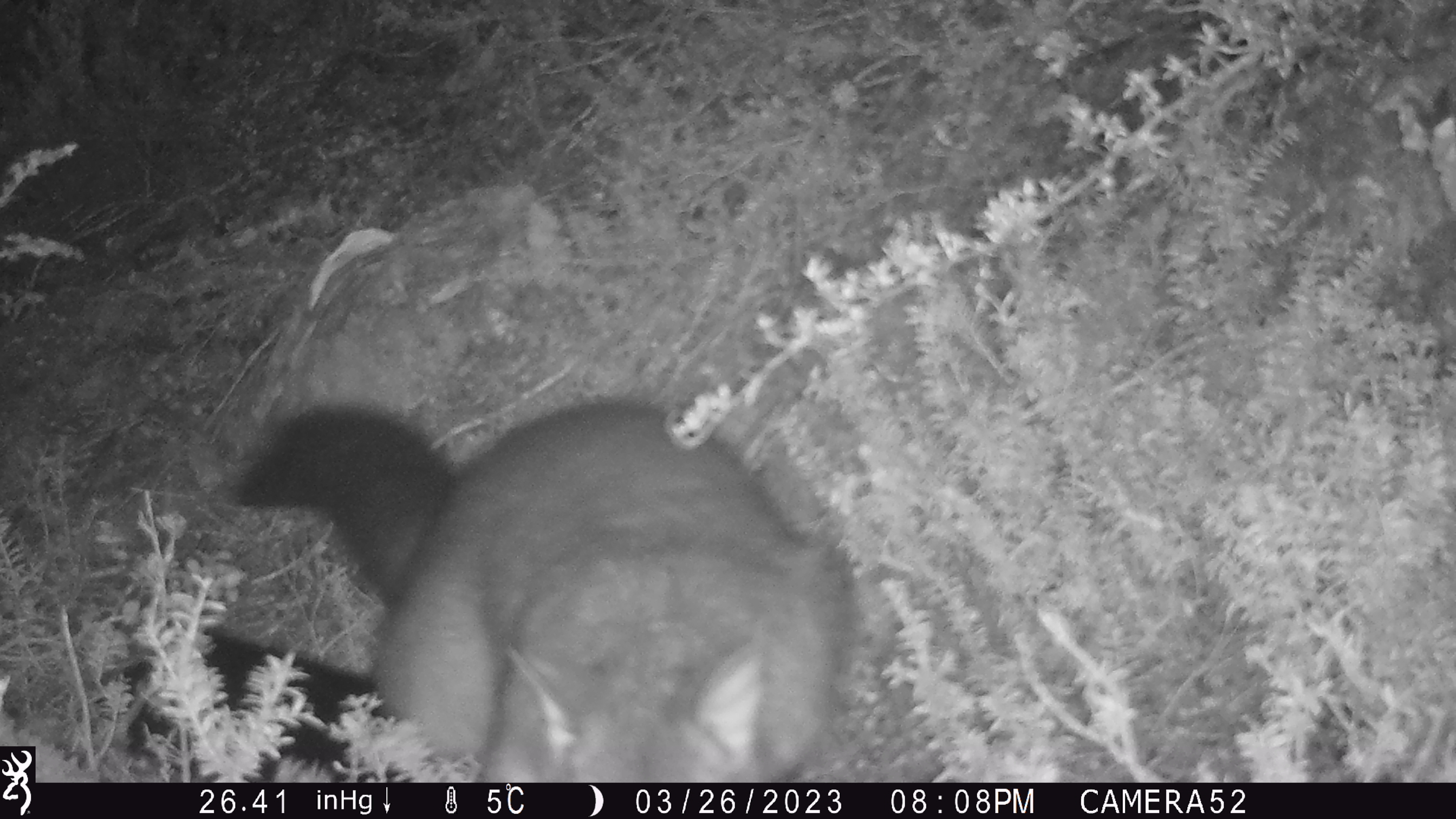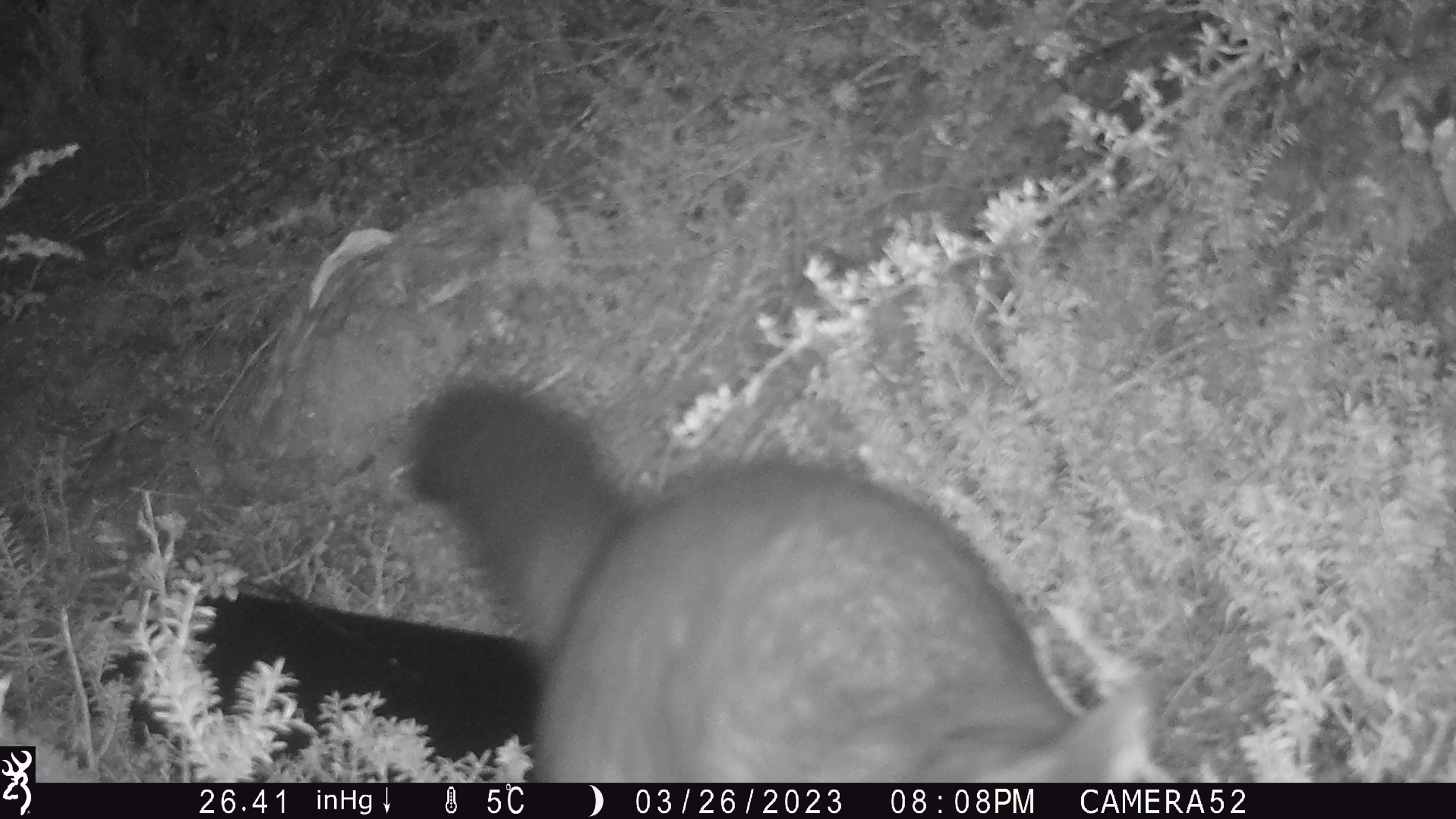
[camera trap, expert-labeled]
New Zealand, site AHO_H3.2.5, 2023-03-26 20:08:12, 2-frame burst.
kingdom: Animalia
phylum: Chordata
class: Mammalia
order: Carnivora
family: Mustelidae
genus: Mustela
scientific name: Mustela erminea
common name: stoat